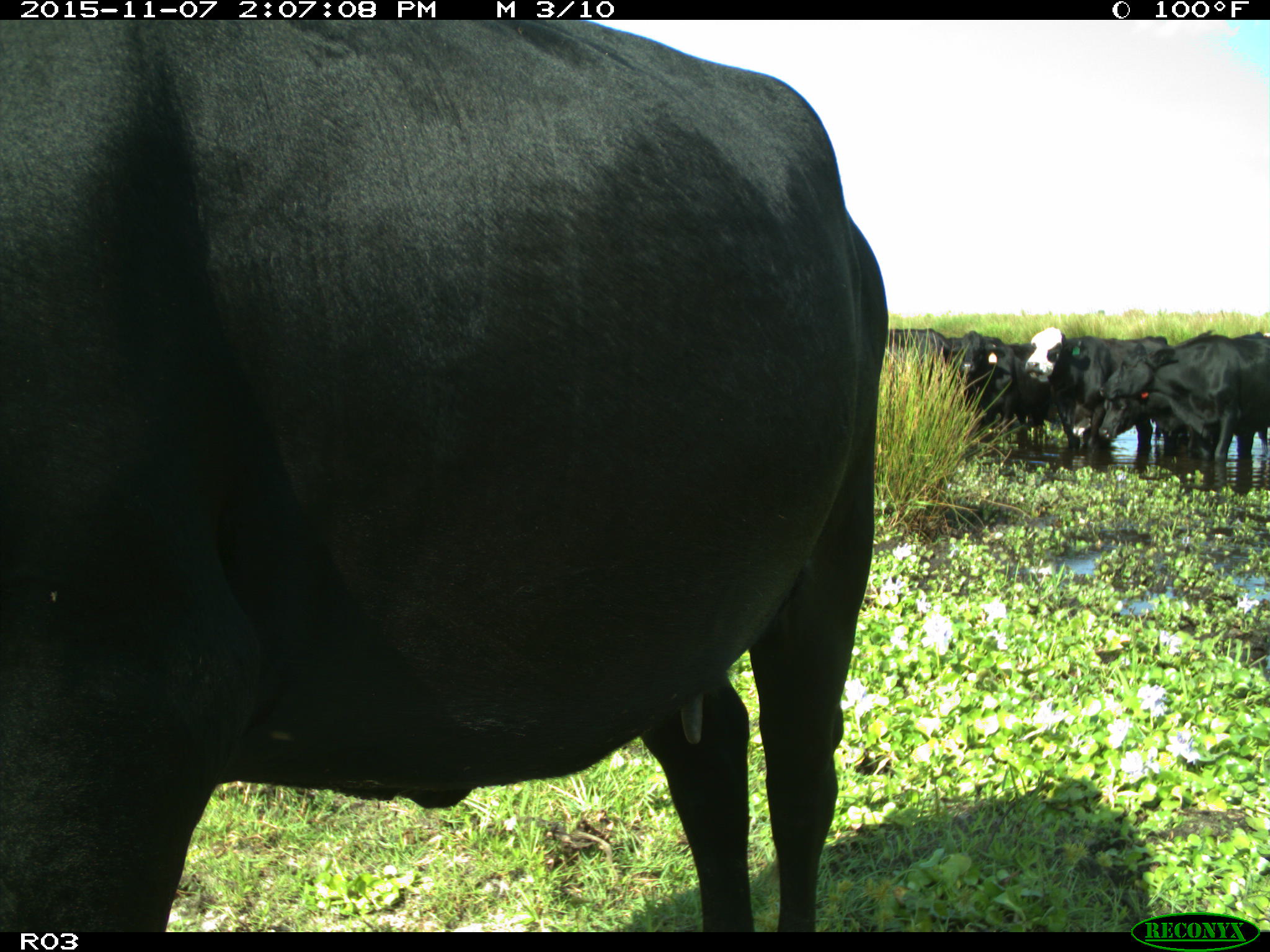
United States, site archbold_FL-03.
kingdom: Animalia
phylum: Chordata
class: Mammalia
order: Artiodactyla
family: Bovidae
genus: Bos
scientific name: Bos taurus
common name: domestic cow